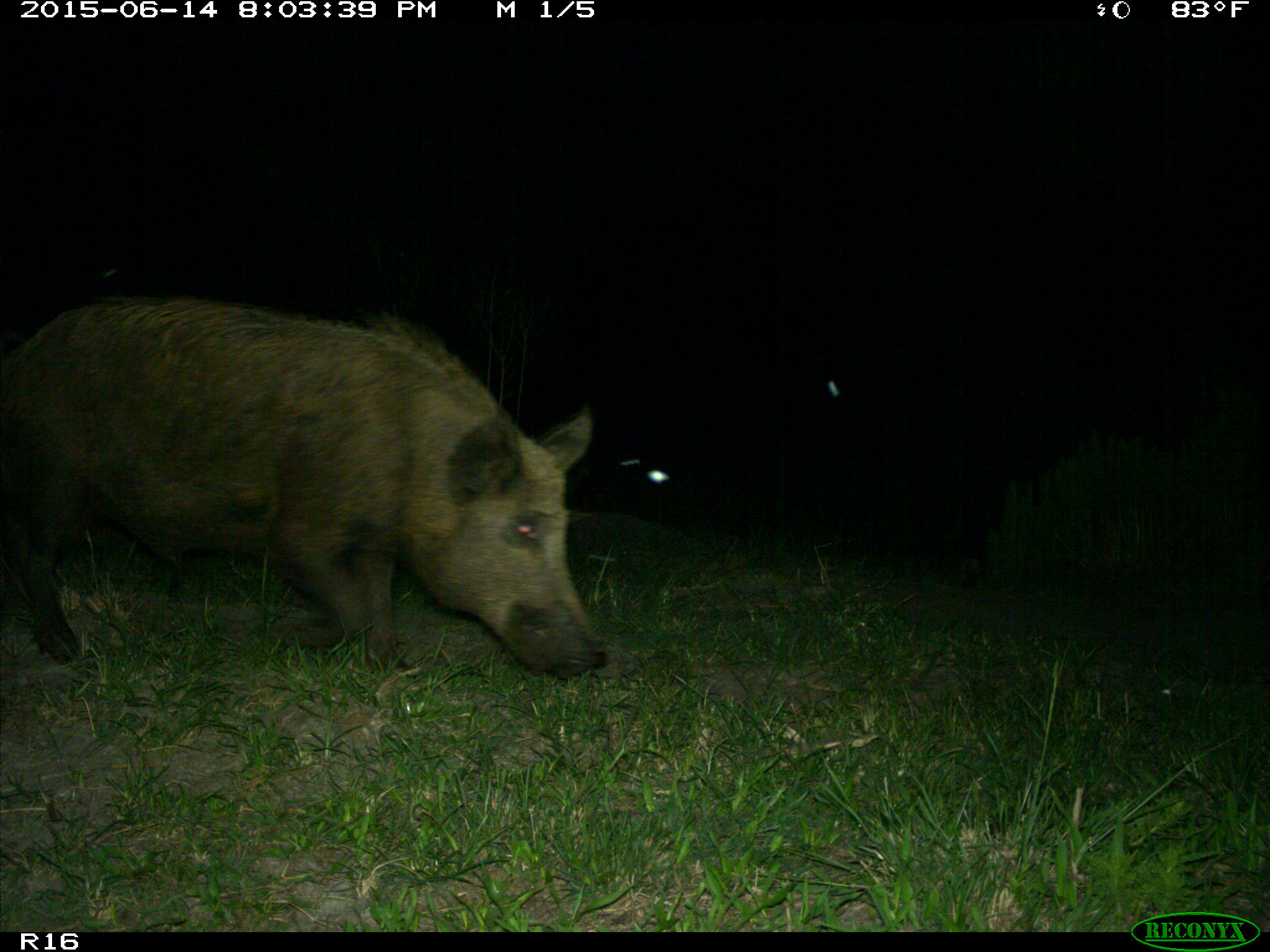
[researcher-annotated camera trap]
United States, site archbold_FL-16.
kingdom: Animalia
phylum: Chordata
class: Mammalia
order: Artiodactyla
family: Suidae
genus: Sus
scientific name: Sus scrofa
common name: wild boar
Sus scrofa (wild boar).